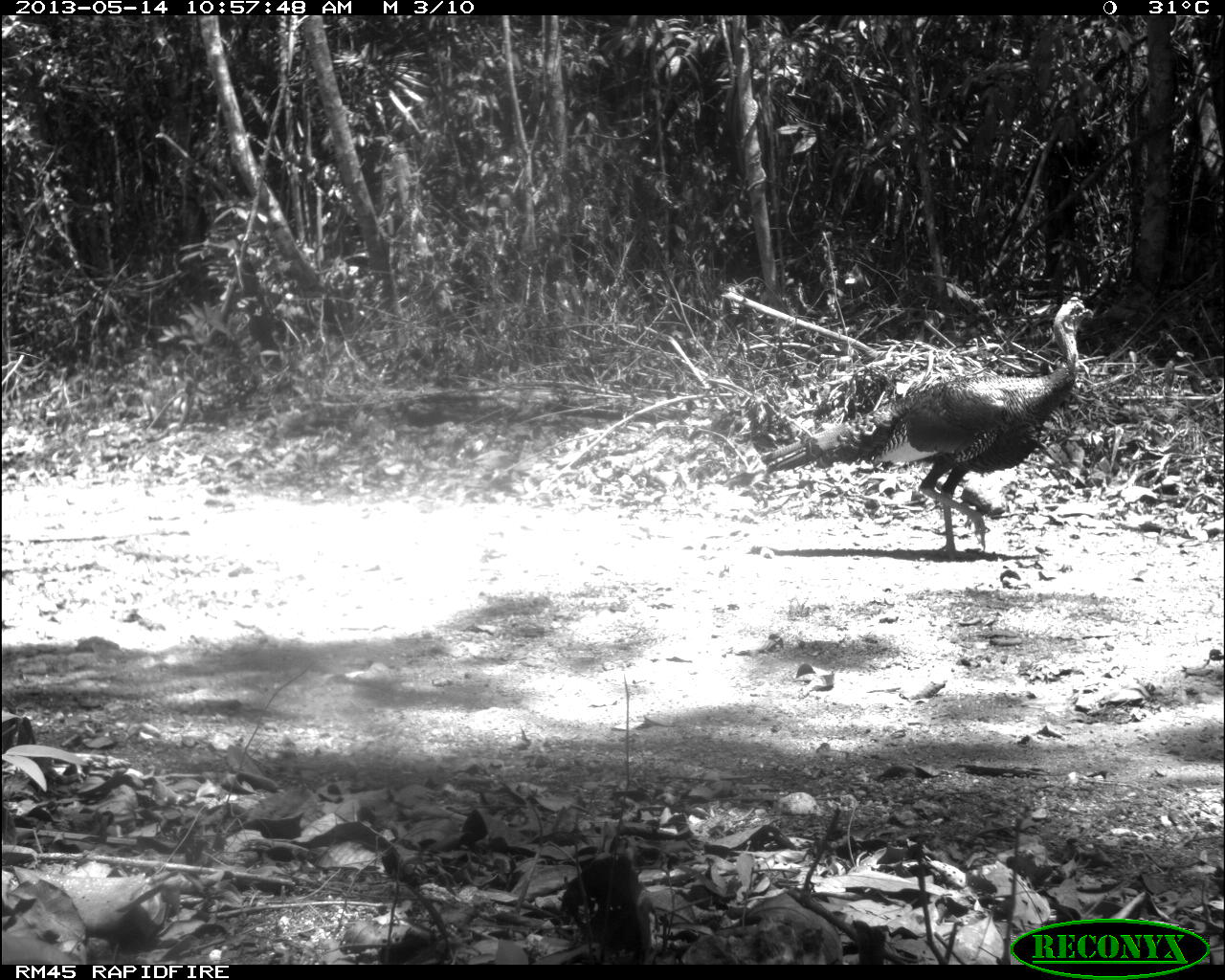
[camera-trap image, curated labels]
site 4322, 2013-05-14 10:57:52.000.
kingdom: Animalia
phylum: Chordata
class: Aves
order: Galliformes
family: Phasianidae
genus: Meleagris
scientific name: Meleagris ocellata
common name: ocellated turkey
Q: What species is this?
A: Meleagris ocellata (ocellated turkey).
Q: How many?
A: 1.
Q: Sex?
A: Male.